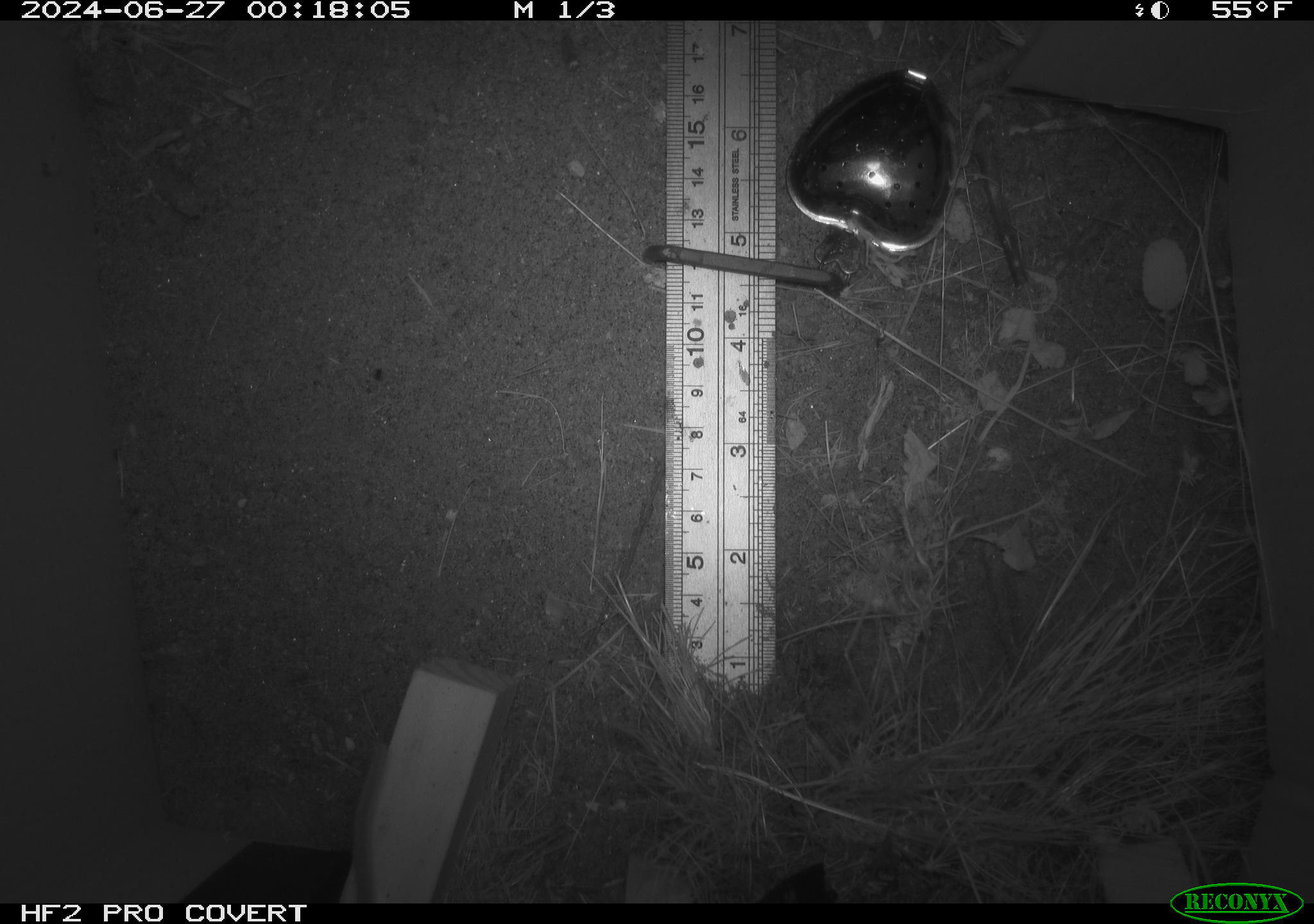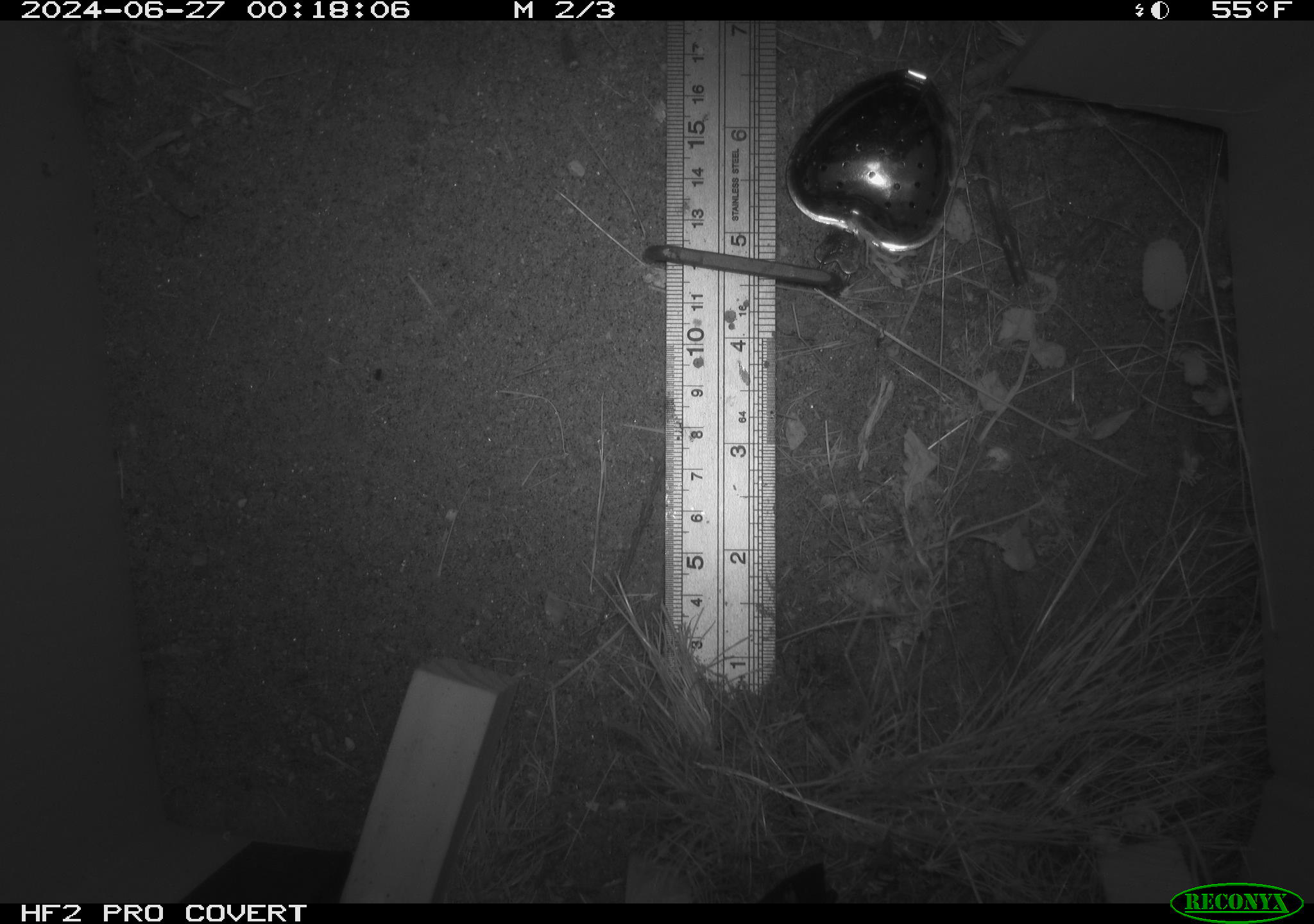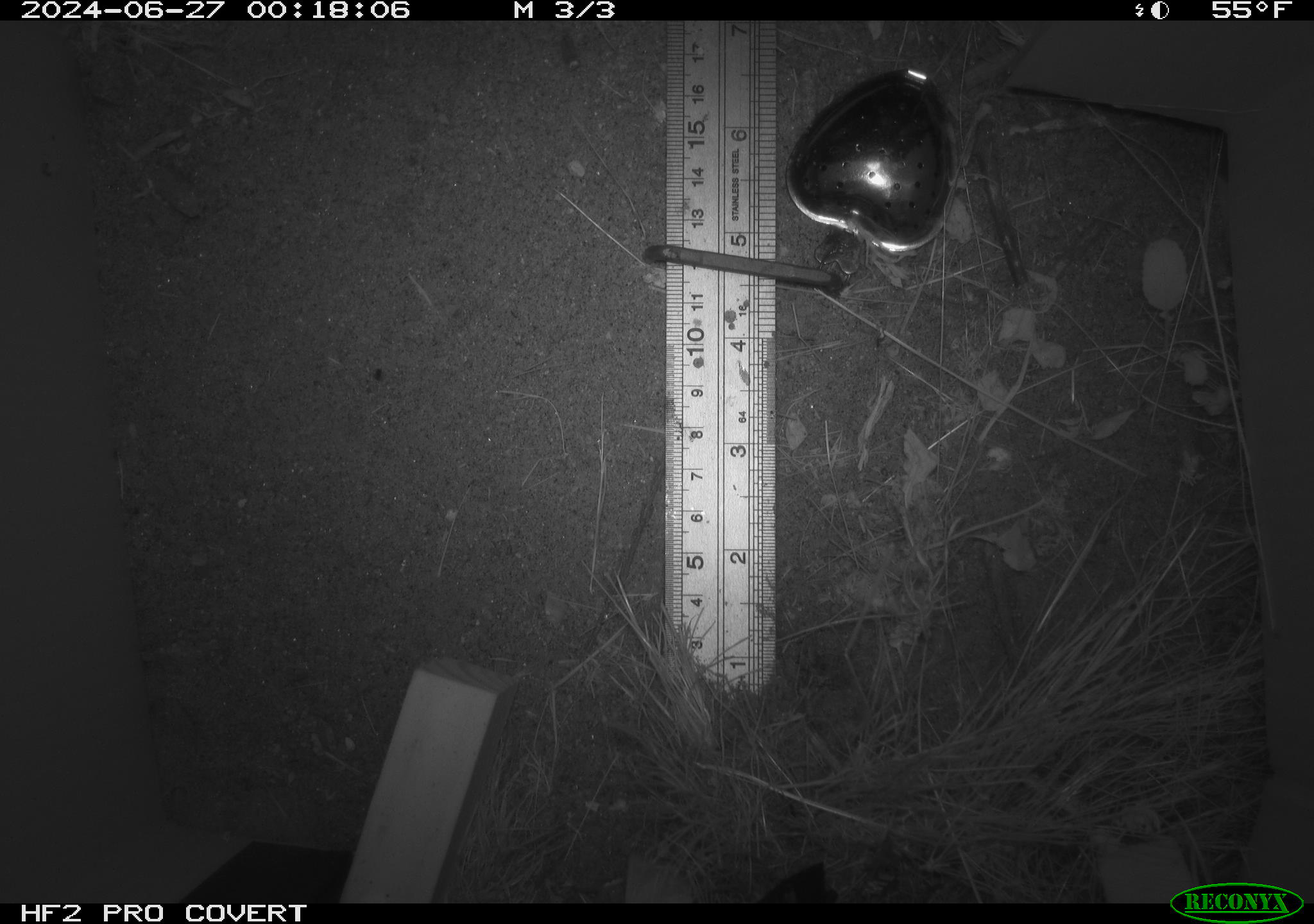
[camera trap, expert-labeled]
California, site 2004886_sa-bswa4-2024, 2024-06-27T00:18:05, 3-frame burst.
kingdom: Animalia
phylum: Chordata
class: Mammalia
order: Rodentia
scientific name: Rodentia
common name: rodent